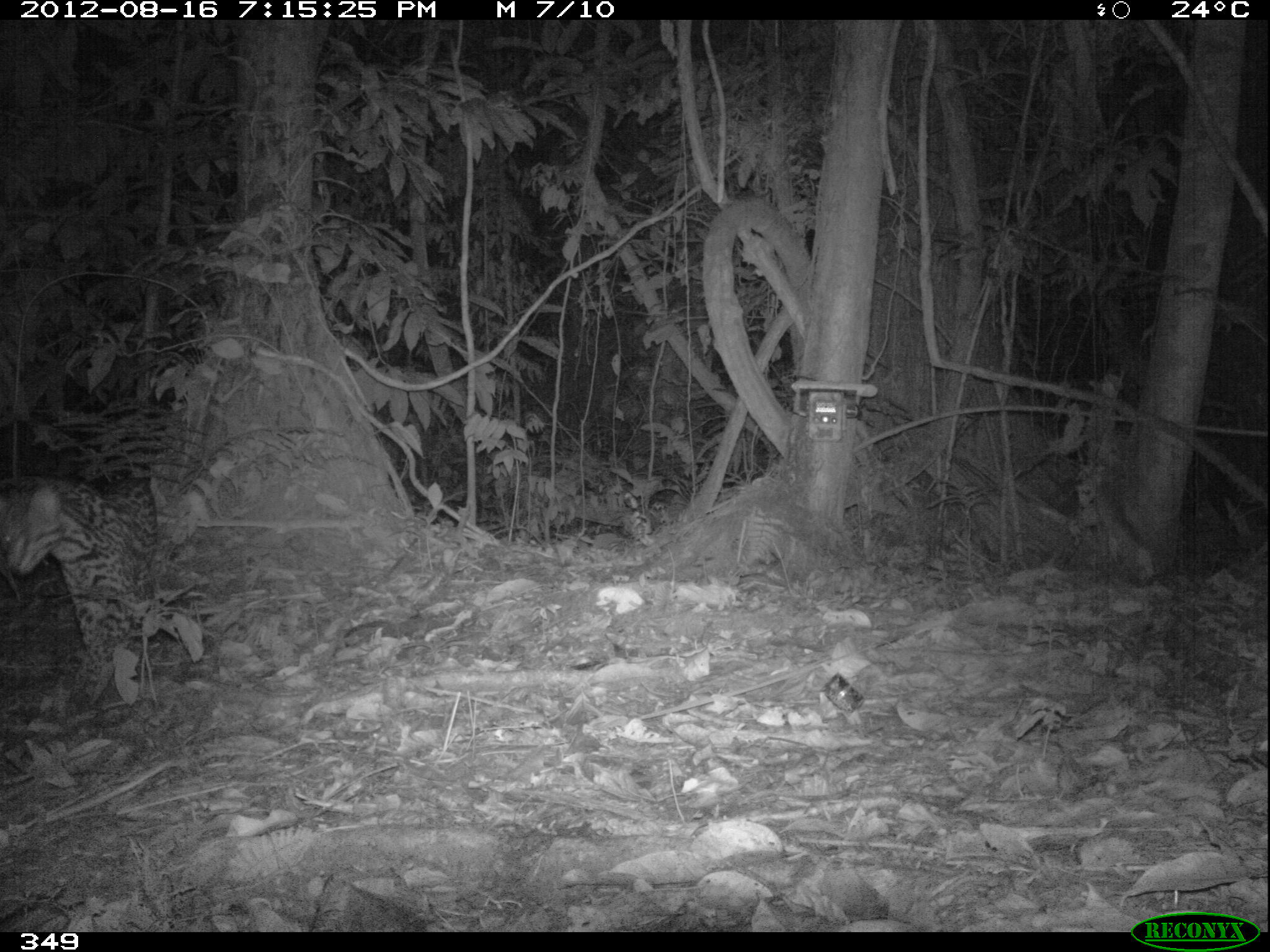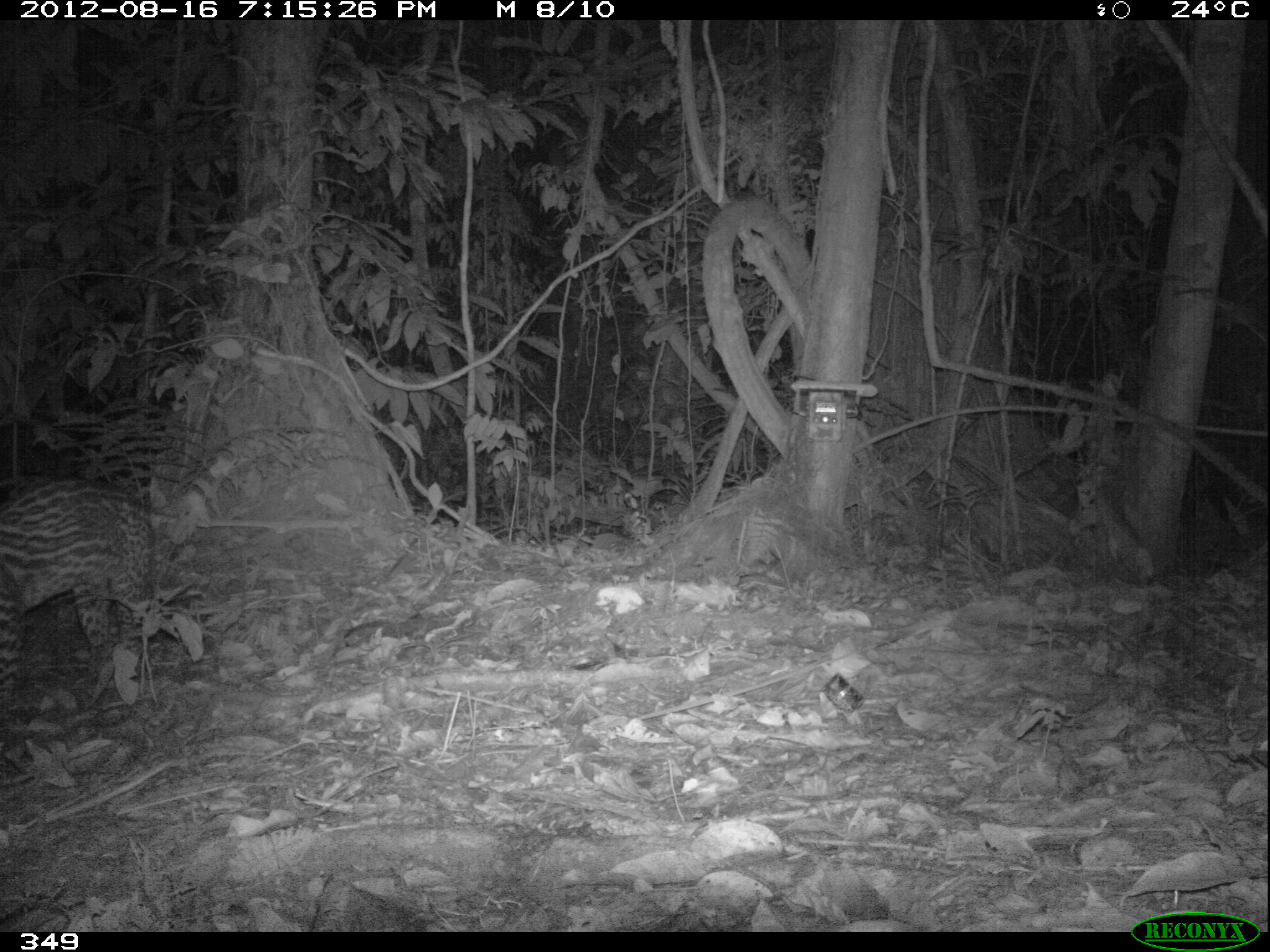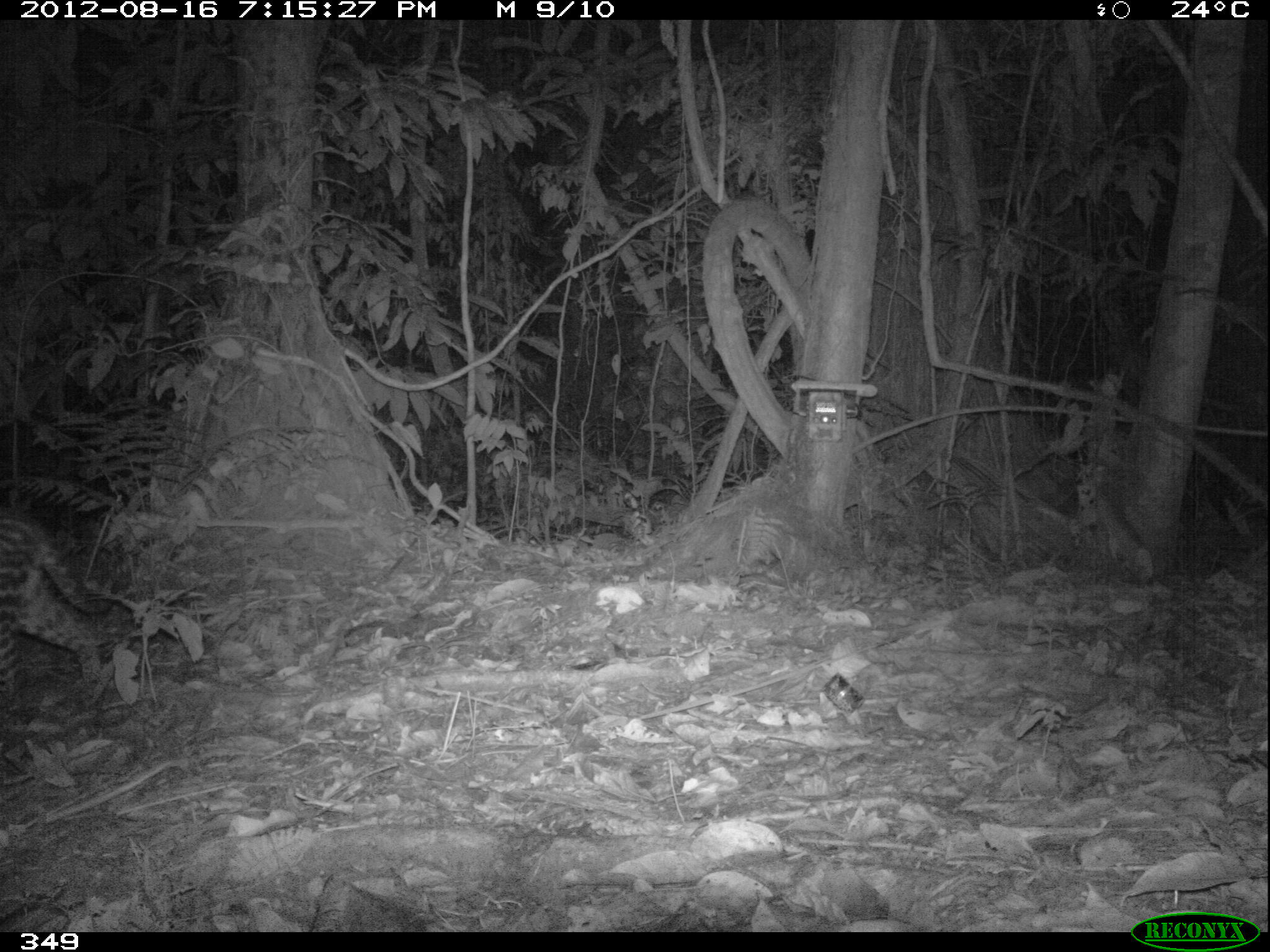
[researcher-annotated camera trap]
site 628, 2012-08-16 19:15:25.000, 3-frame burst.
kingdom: Animalia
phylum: Chordata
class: Mammalia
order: Carnivora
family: Felidae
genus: Leopardus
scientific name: Leopardus pardalis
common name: ocelot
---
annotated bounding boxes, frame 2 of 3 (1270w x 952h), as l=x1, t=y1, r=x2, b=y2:
leopardus pardalis: l=1, t=472, r=159, b=693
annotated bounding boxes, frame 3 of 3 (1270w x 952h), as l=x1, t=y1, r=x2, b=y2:
leopardus pardalis: l=1, t=507, r=123, b=703